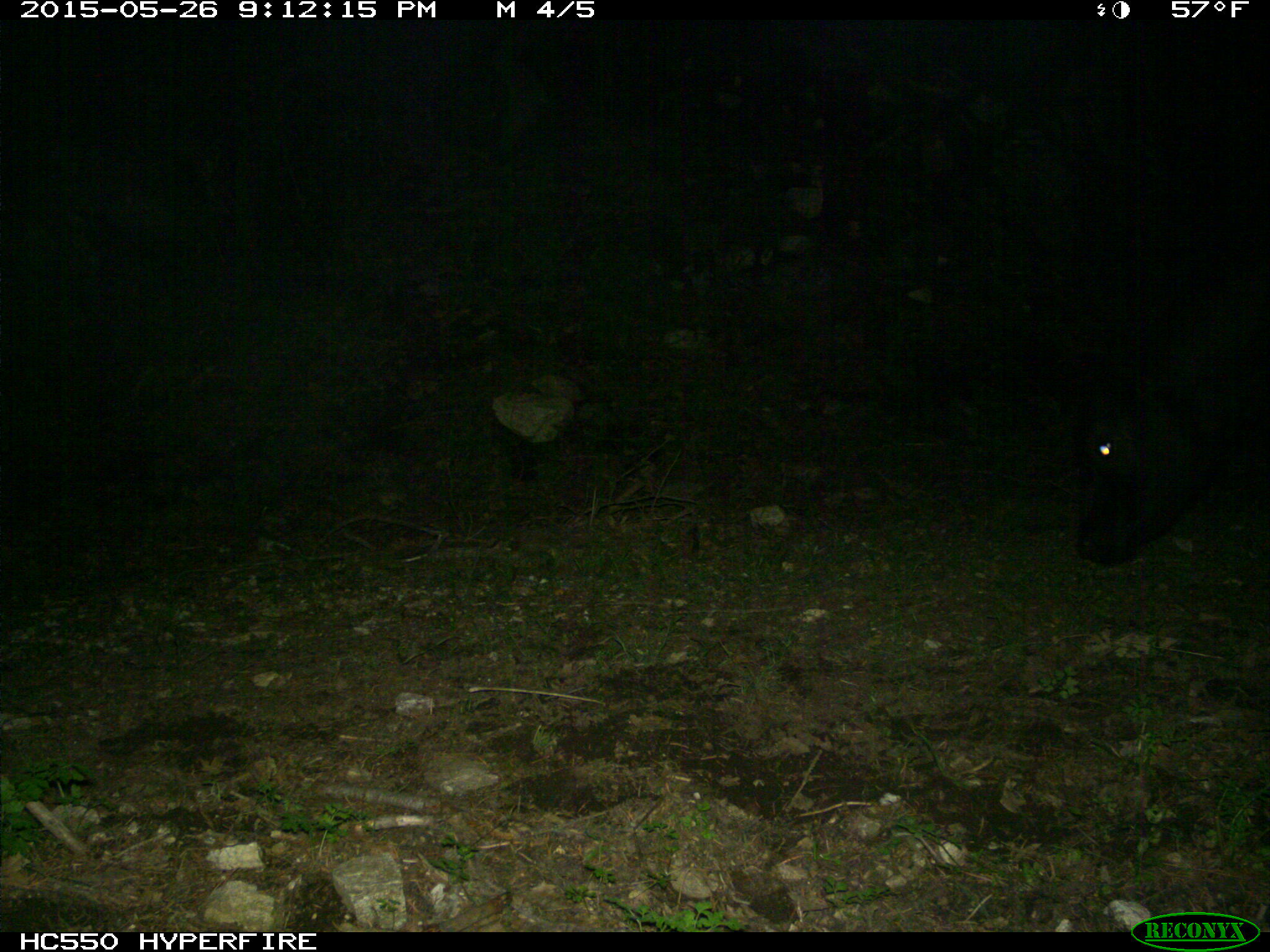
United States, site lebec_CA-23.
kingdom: Animalia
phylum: Chordata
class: Mammalia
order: Artiodactyla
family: Bovidae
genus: Bos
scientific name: Bos taurus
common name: domestic cow